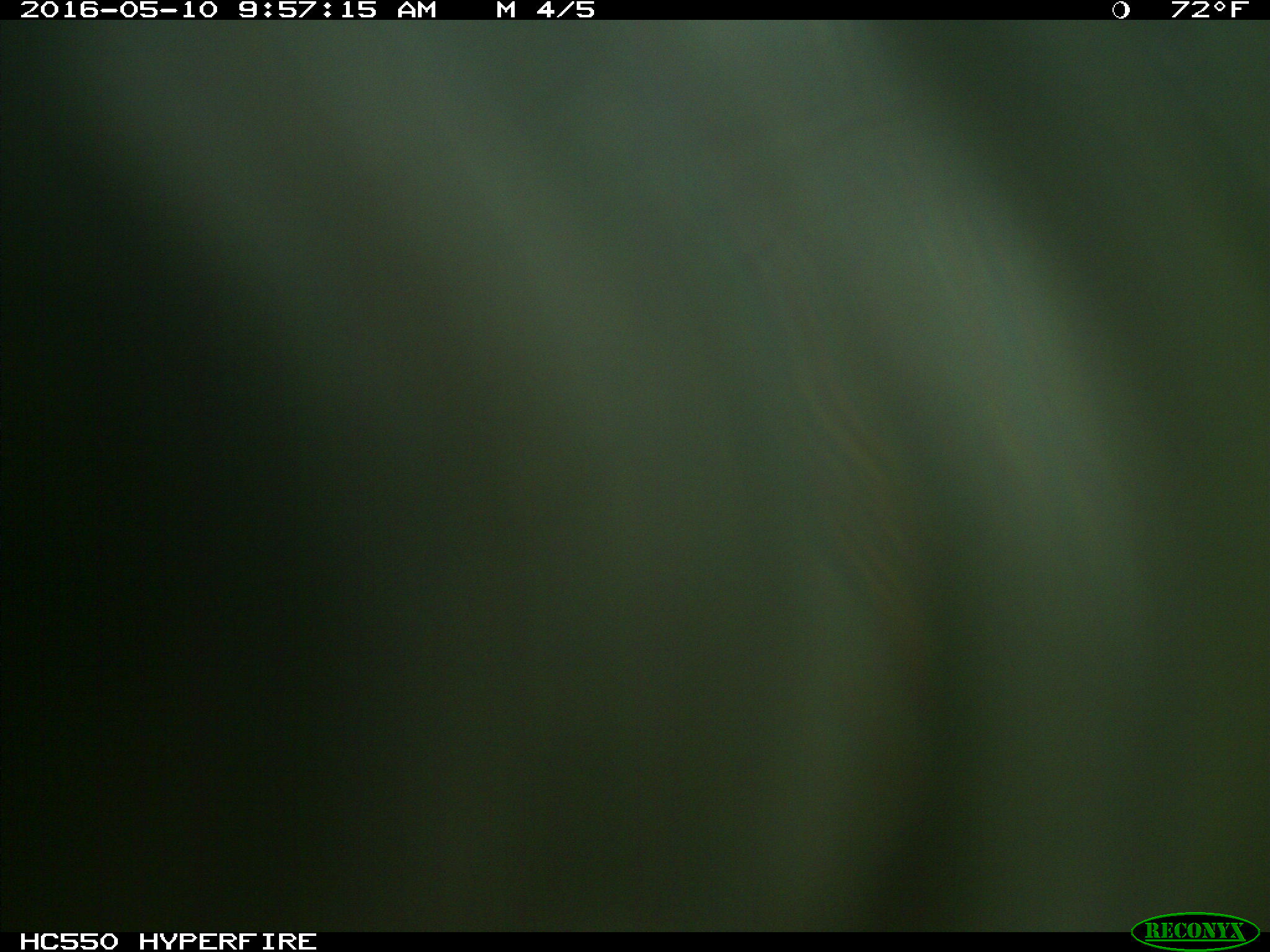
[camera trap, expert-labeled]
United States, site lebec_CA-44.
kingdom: Animalia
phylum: Chordata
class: Mammalia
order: Artiodactyla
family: Bovidae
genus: Bos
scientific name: Bos taurus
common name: domestic cow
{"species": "Bos taurus (domestic cow)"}